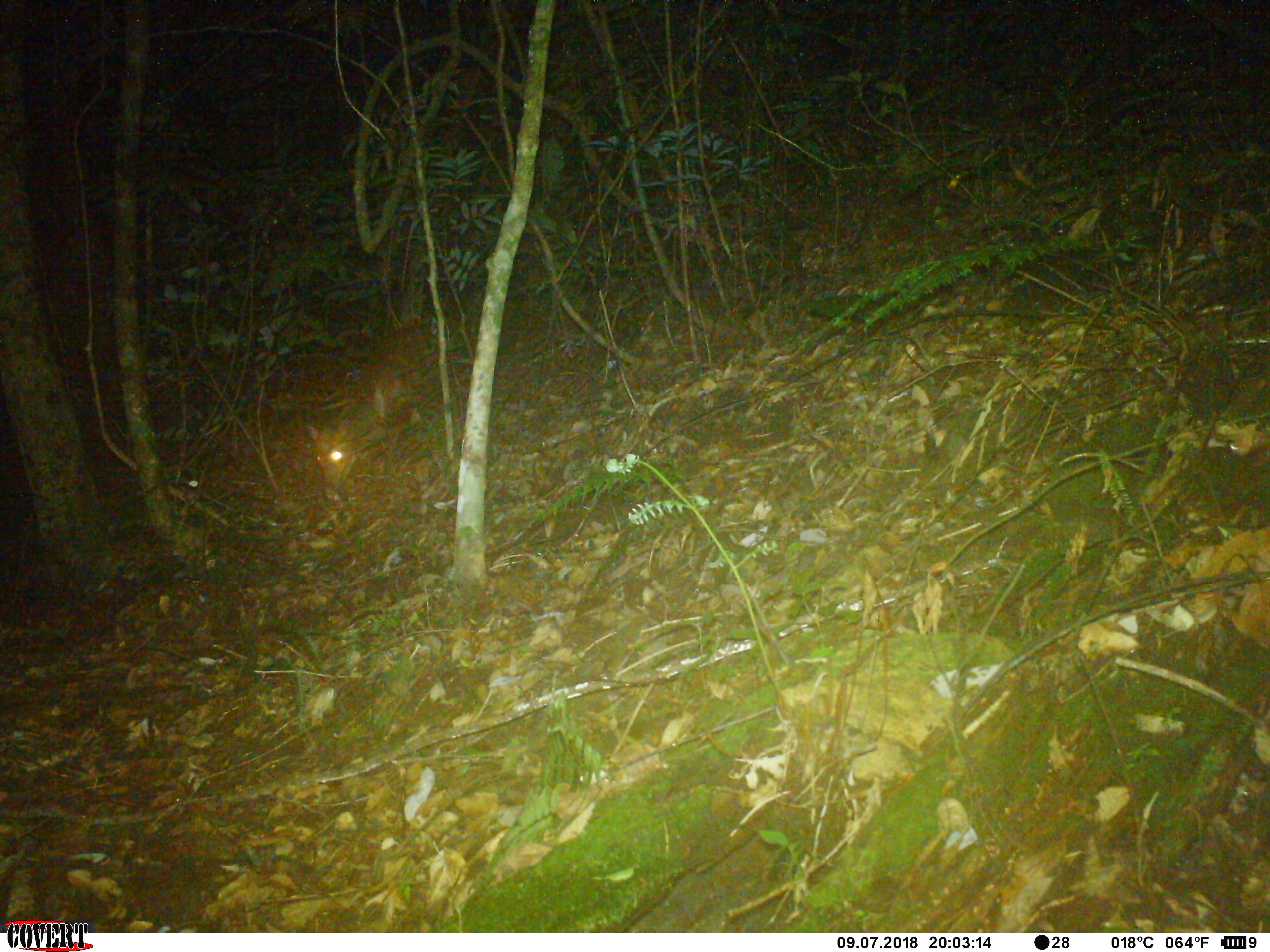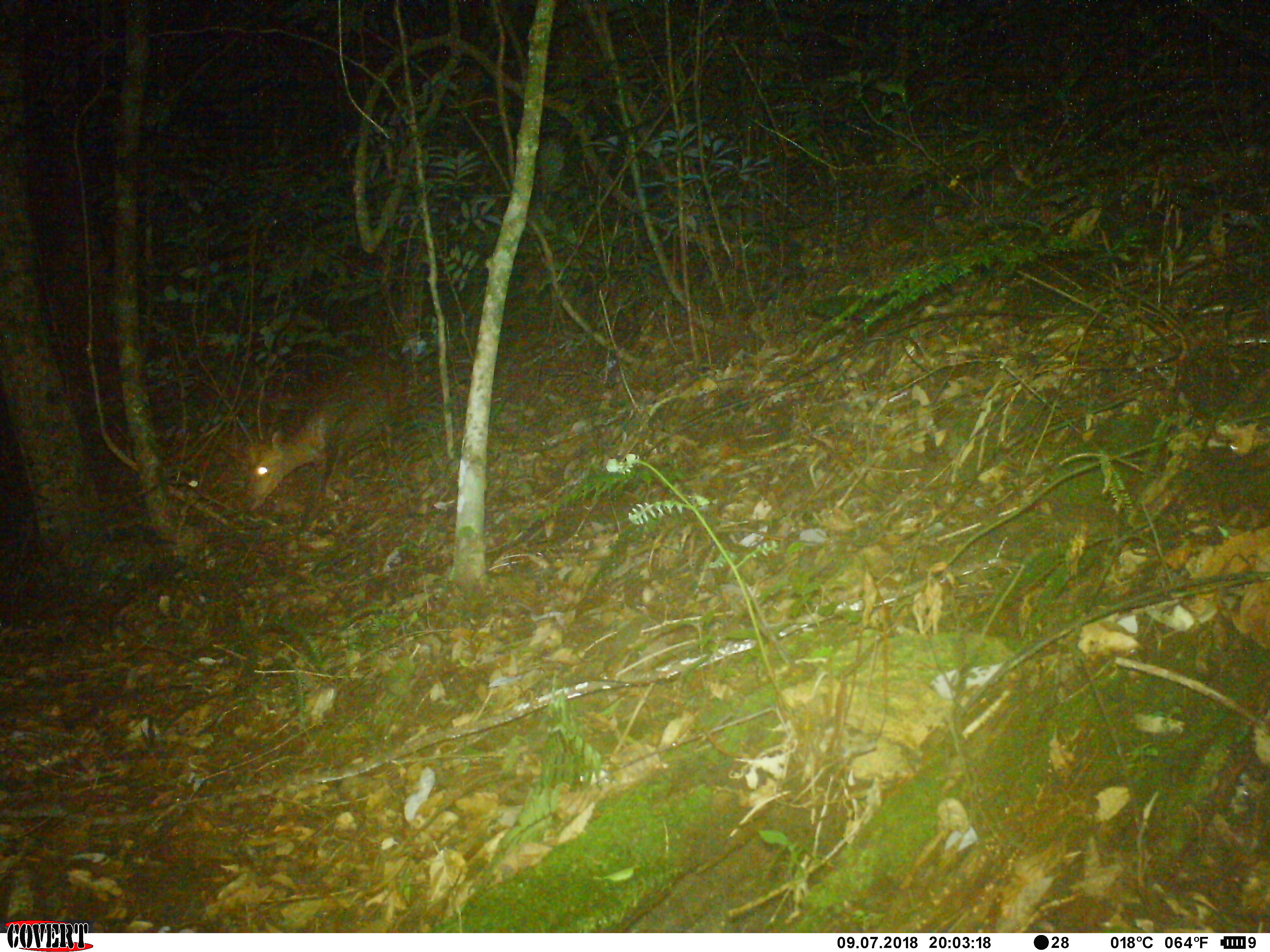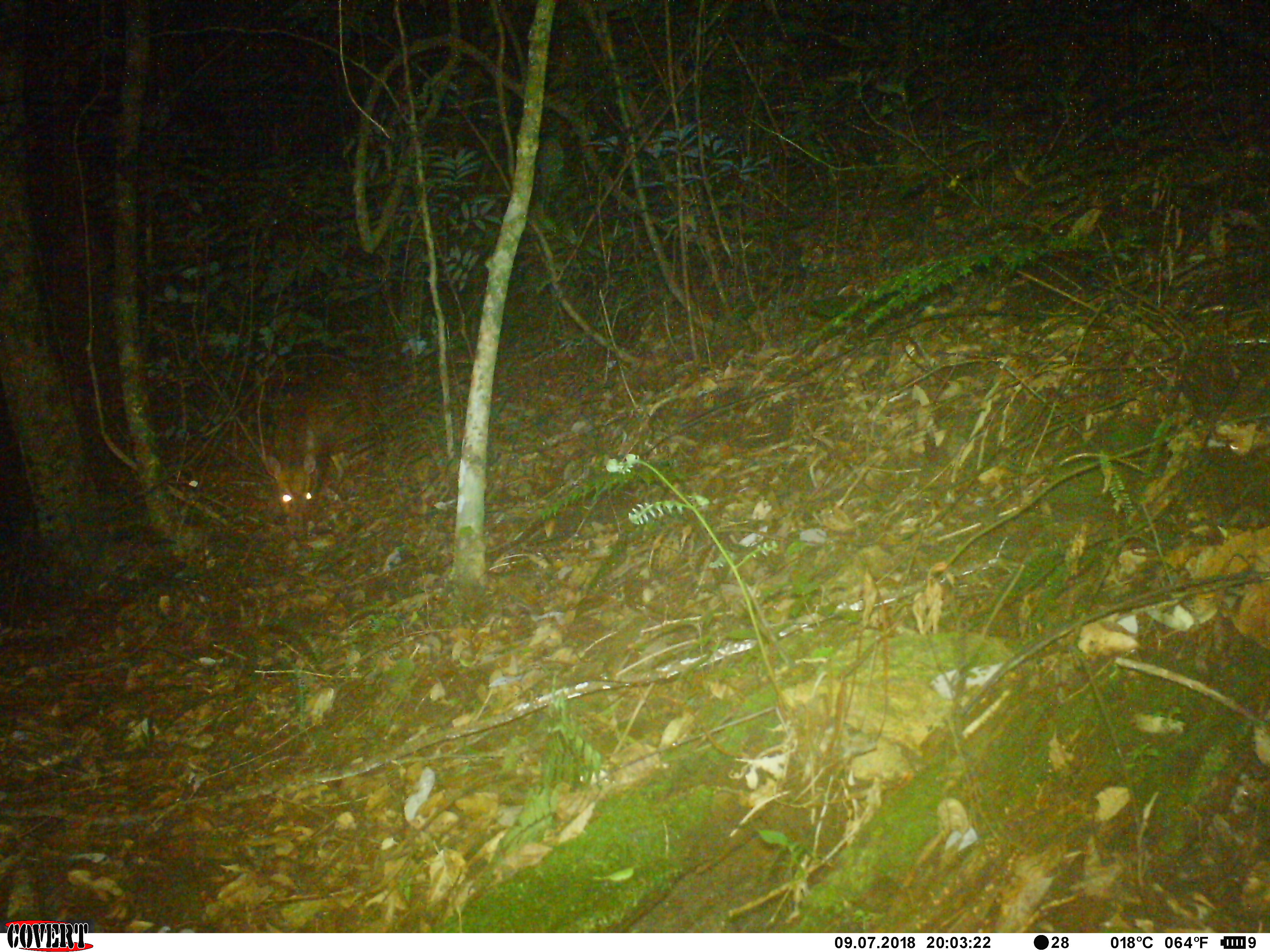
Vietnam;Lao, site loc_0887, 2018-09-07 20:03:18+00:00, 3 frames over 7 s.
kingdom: Animalia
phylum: Chordata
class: Mammalia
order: Artiodactyla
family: Cervidae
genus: Muntiacus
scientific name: Muntiacus rooseveltorum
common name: roosevelt's muntjac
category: roosevelts muntjac group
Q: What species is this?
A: Roosevelts muntjac group (roosevelt's muntjac) (Muntiacus rooseveltorum).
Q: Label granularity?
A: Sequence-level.